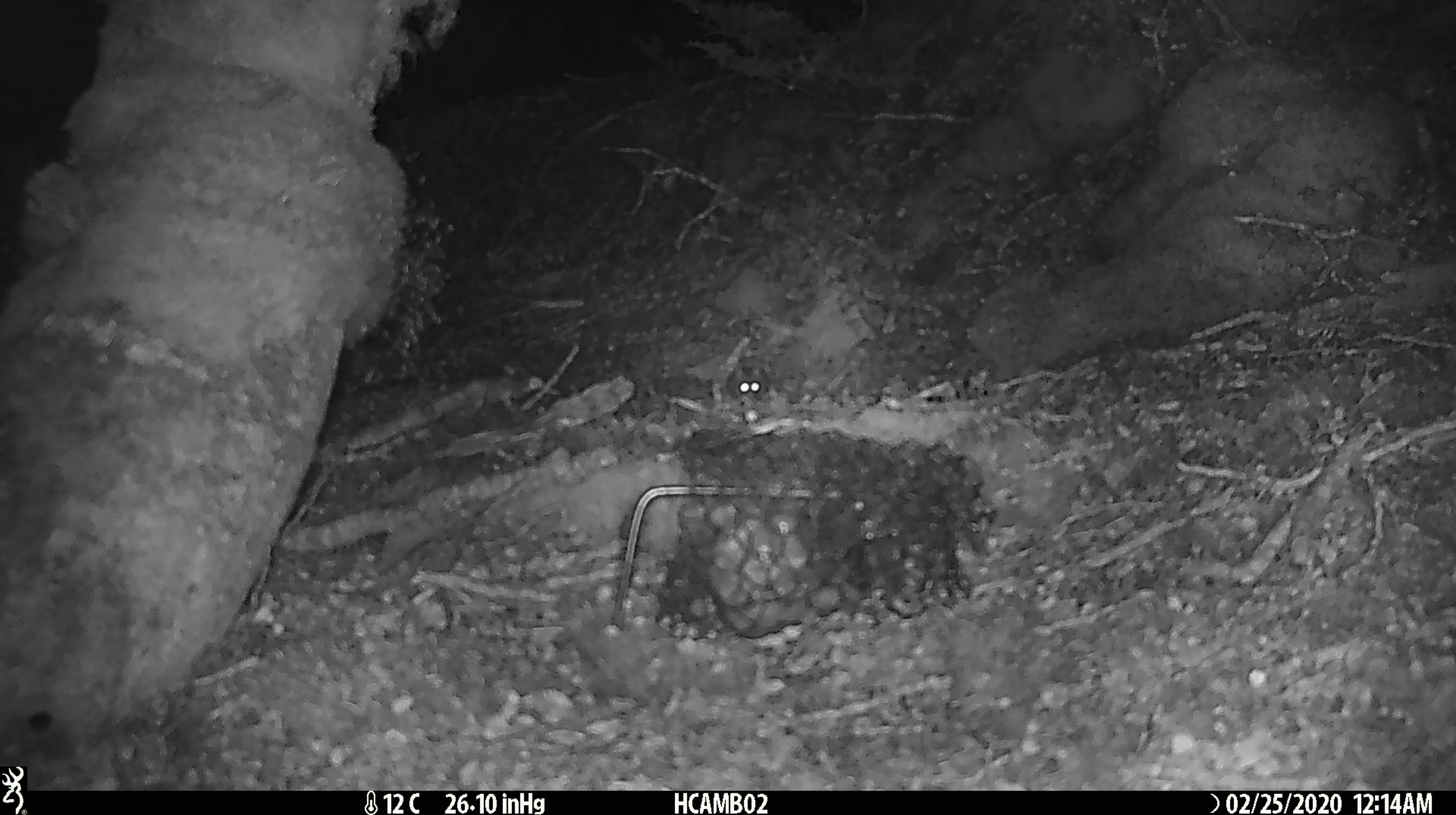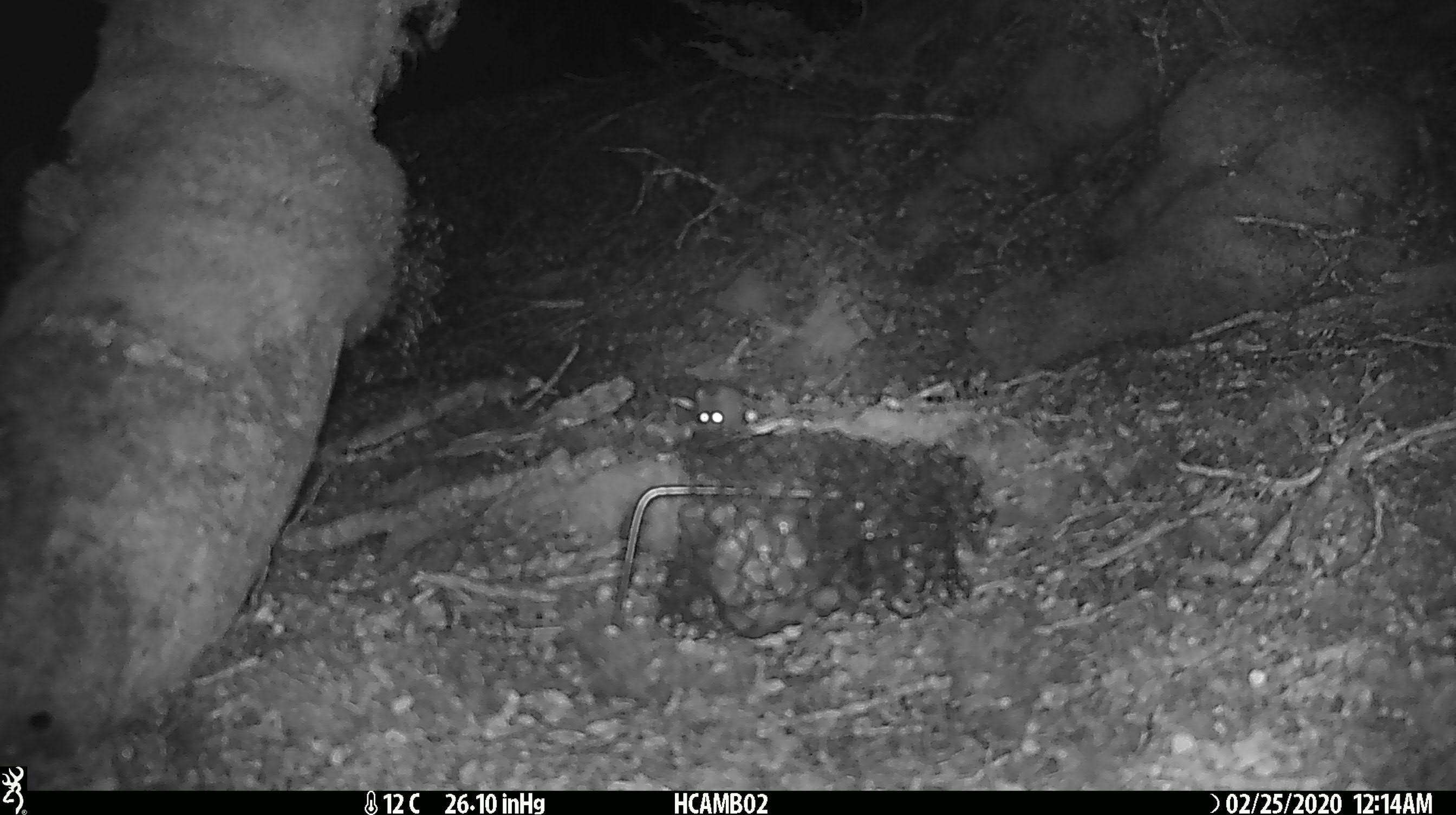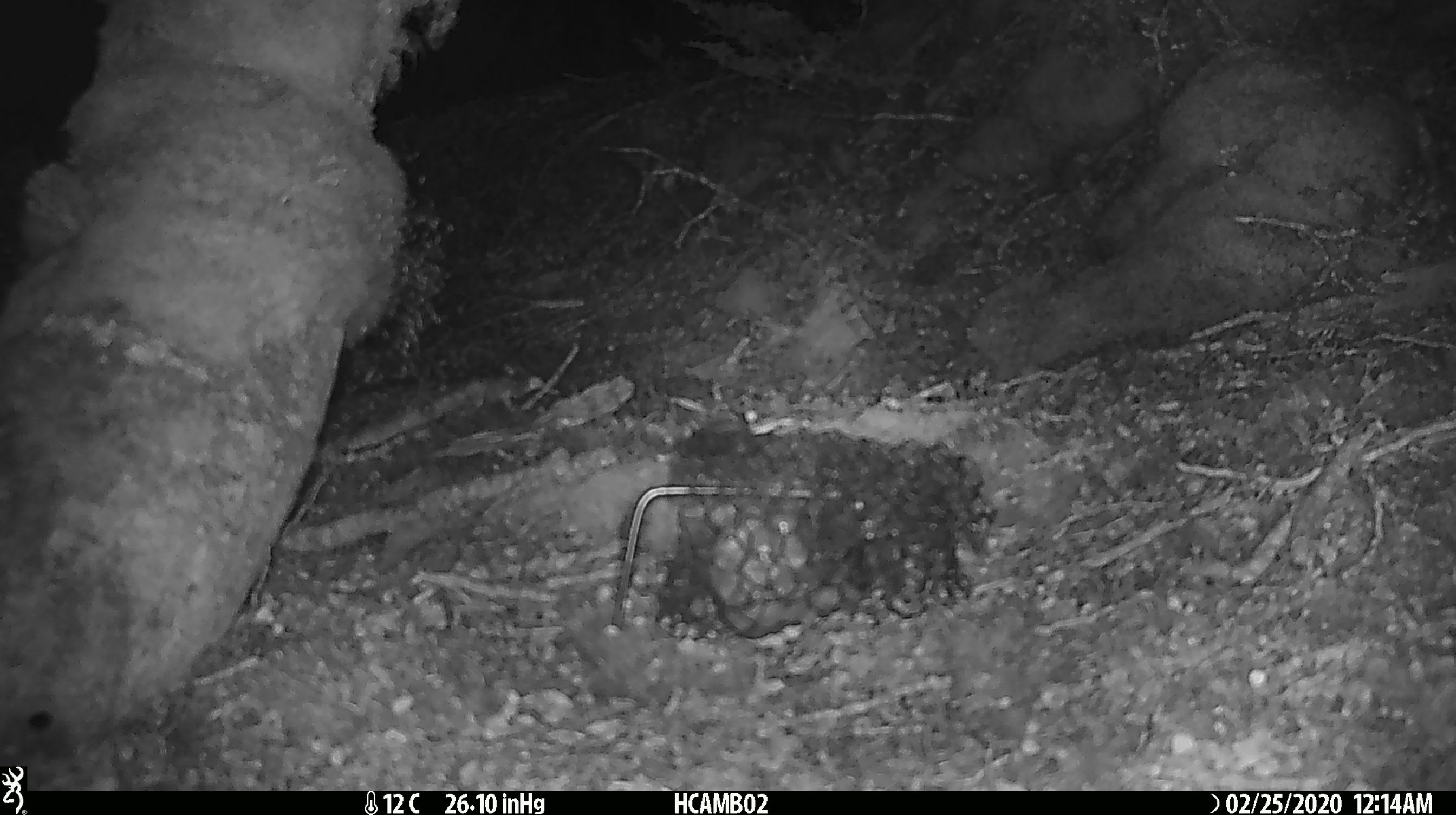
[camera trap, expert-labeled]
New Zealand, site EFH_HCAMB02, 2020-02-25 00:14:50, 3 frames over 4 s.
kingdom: Animalia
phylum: Chordata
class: Mammalia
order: Rodentia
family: Muridae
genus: Mus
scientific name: Mus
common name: mouse